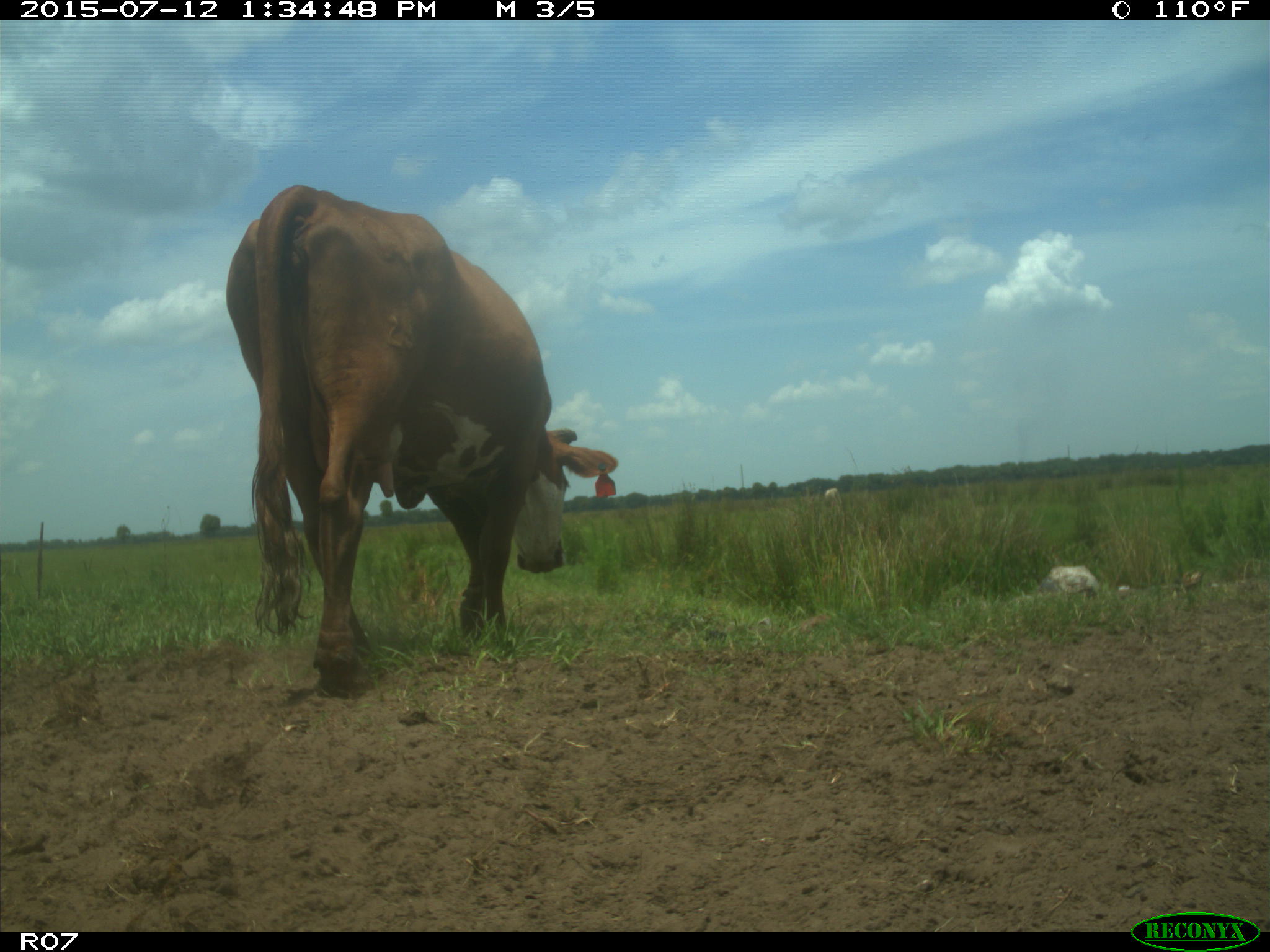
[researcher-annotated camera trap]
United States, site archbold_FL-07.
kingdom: Animalia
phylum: Chordata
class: Mammalia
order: Artiodactyla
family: Bovidae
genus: Bos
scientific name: Bos taurus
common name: domestic cow